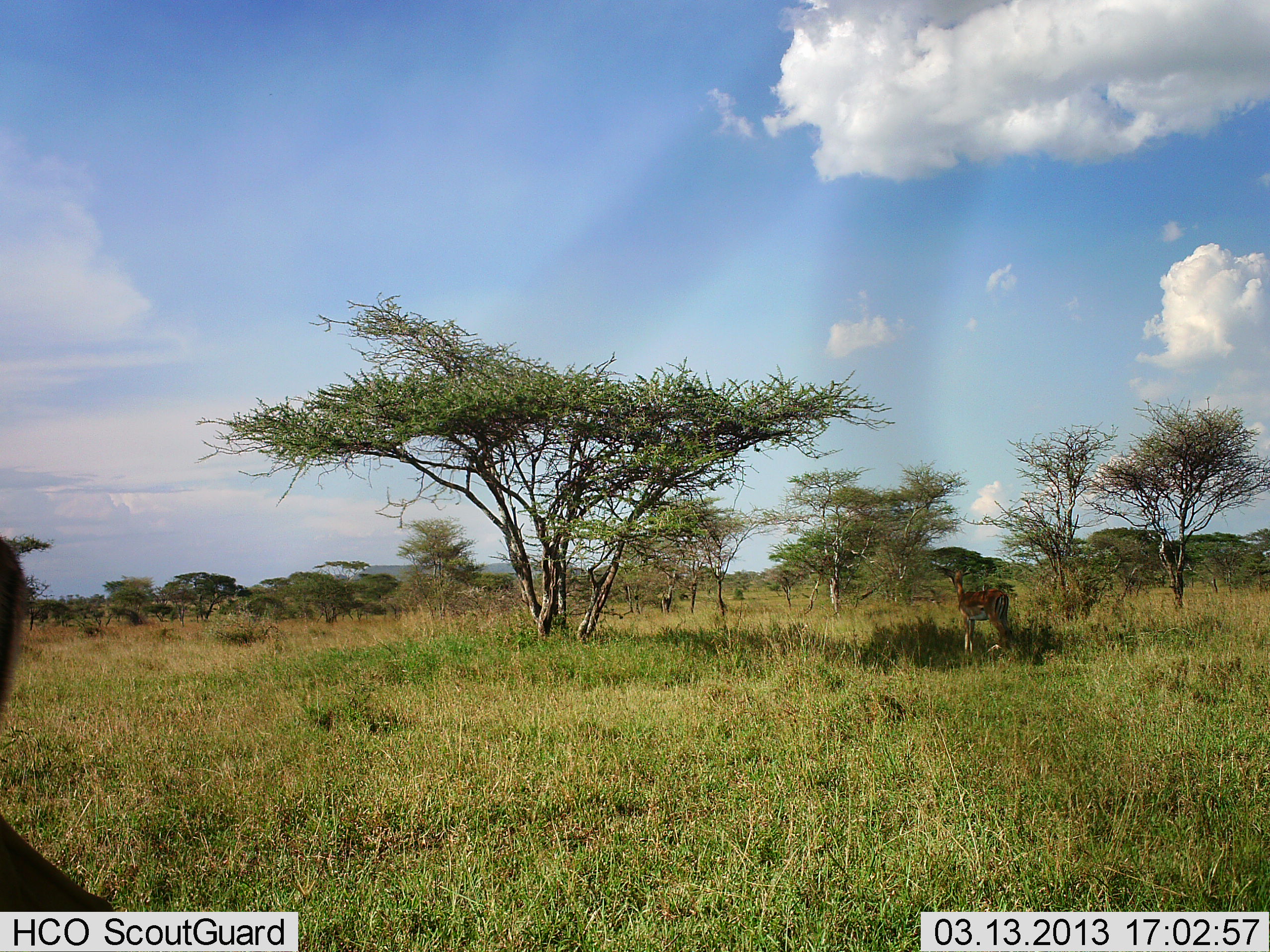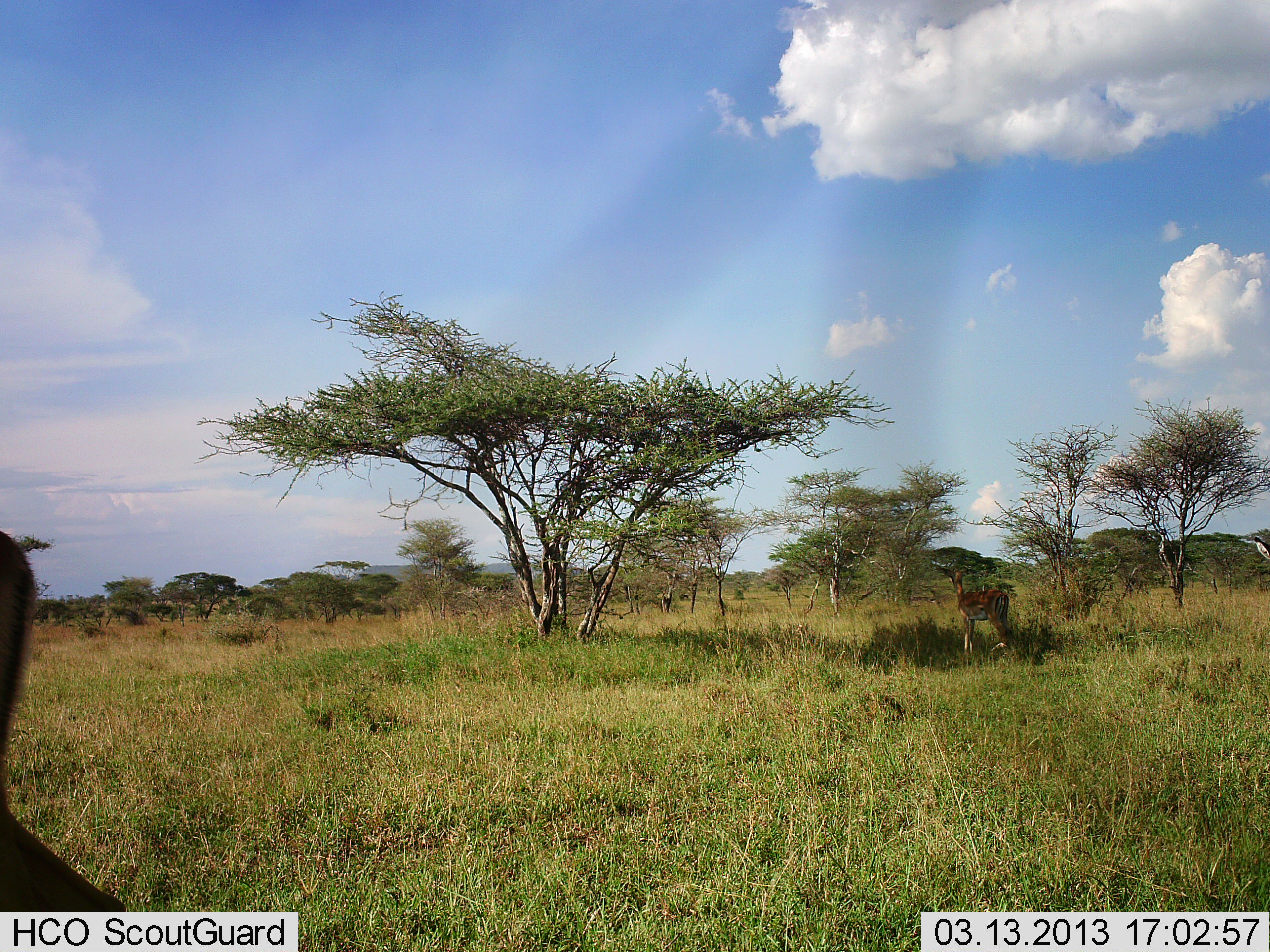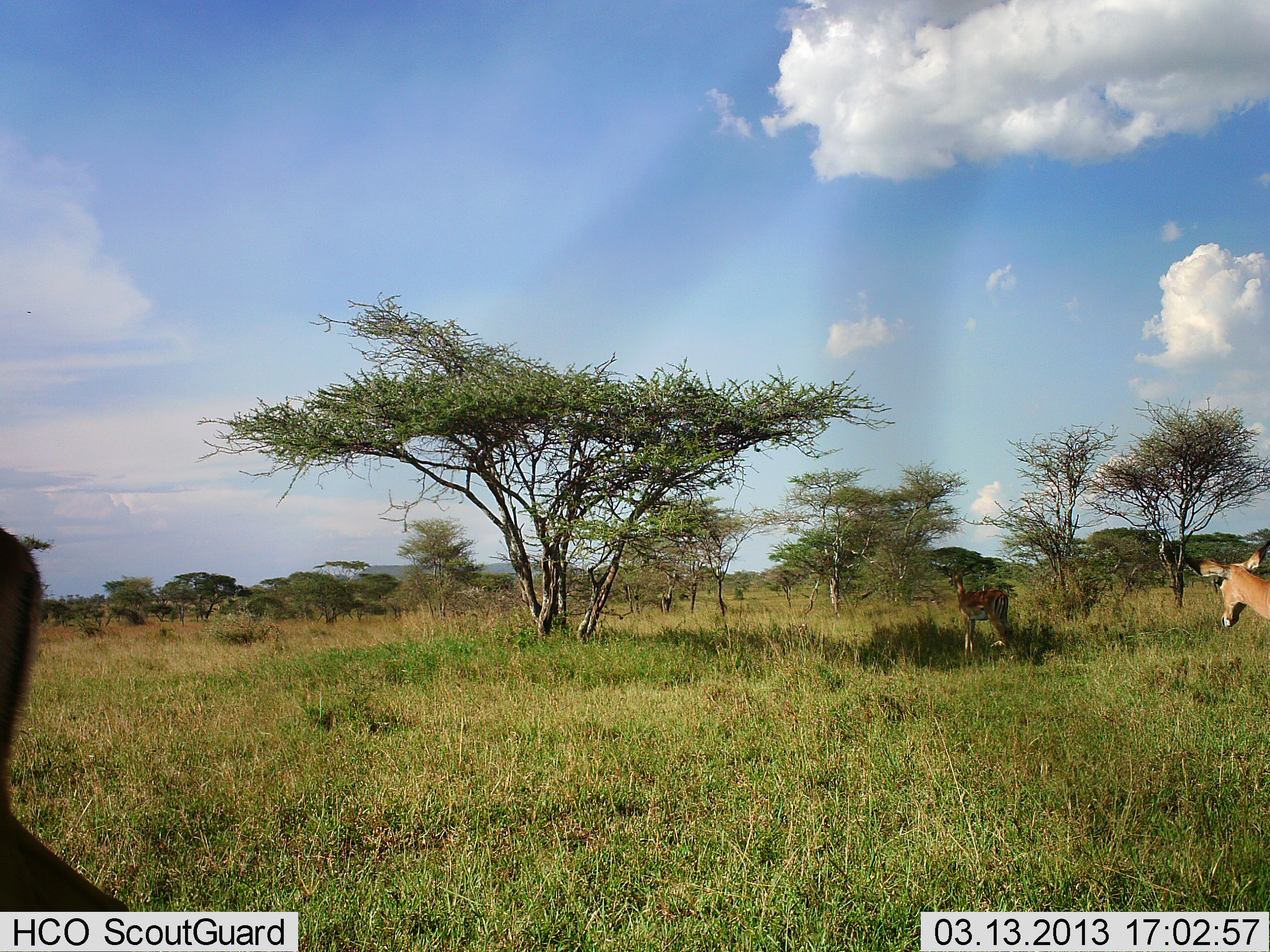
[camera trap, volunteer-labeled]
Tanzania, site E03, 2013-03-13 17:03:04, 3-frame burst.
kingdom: Animalia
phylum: Chordata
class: Mammalia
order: Artiodactyla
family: Bovidae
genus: Aepyceros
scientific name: Aepyceros melampus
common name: impala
Impala (Aepyceros melampus), count 2. Behavior (volunteer vote fractions): standing 86%, resting 0%, moving 57%, interacting 0%. Young present (vote fraction): 0%. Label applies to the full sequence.